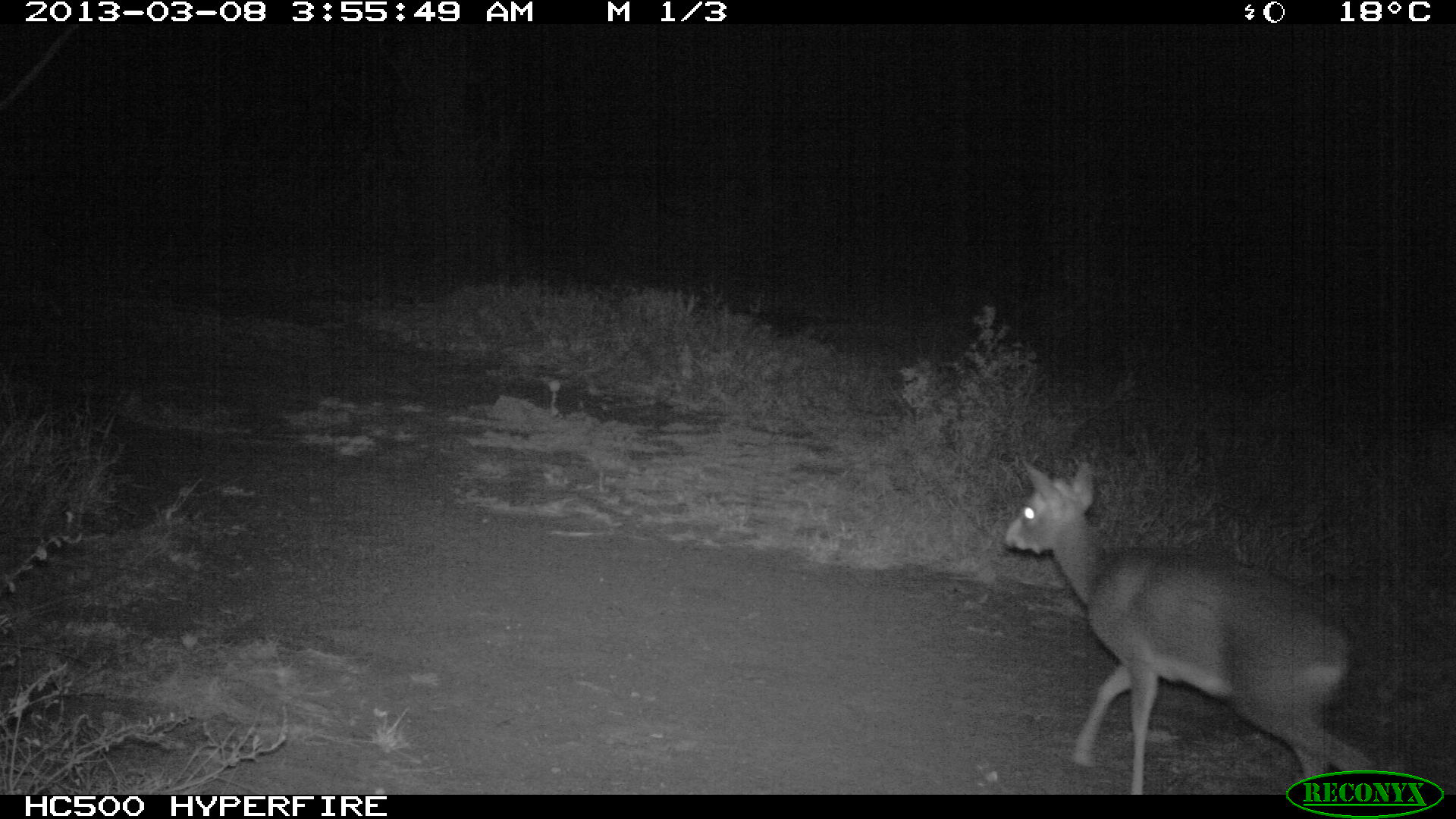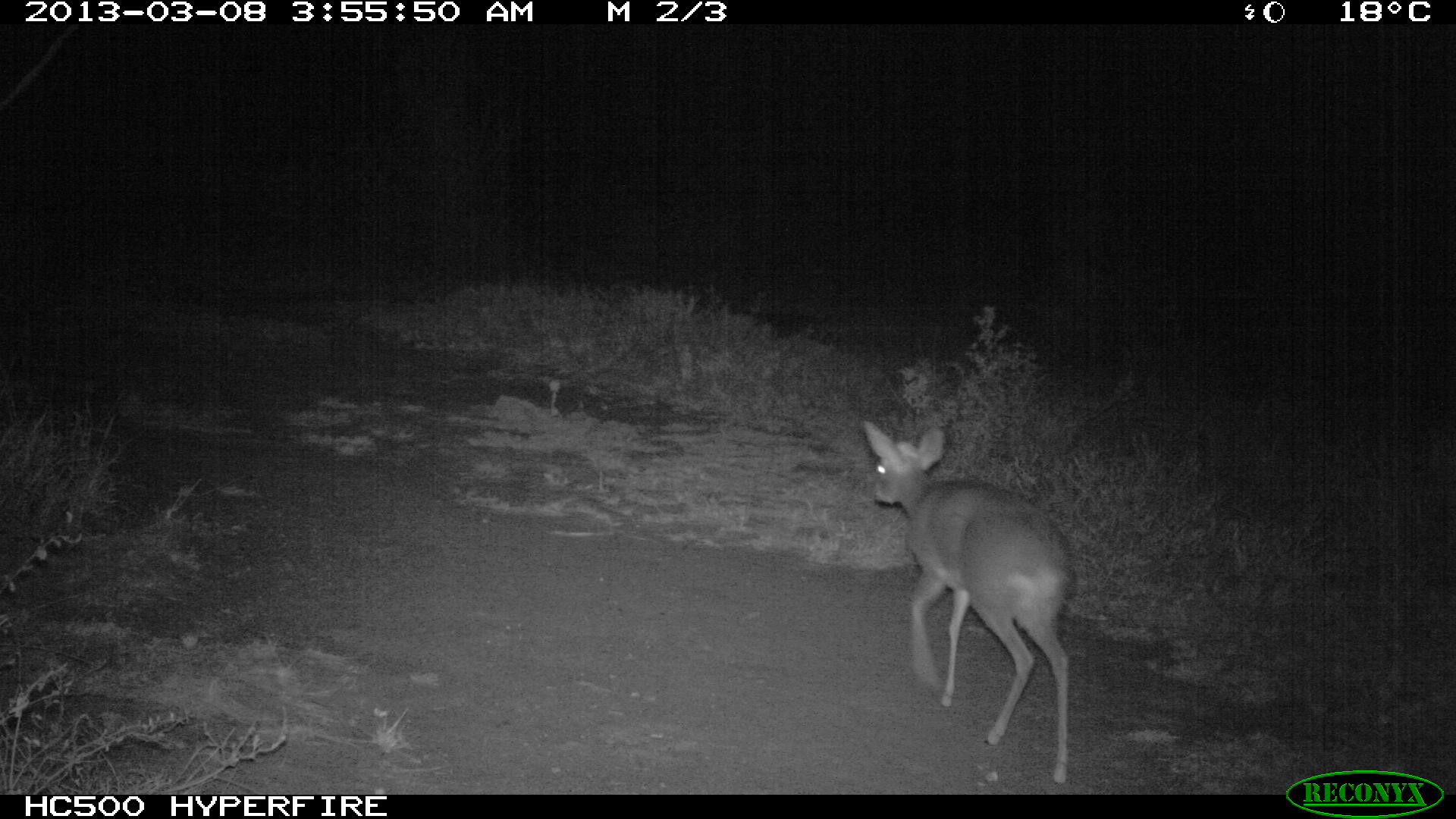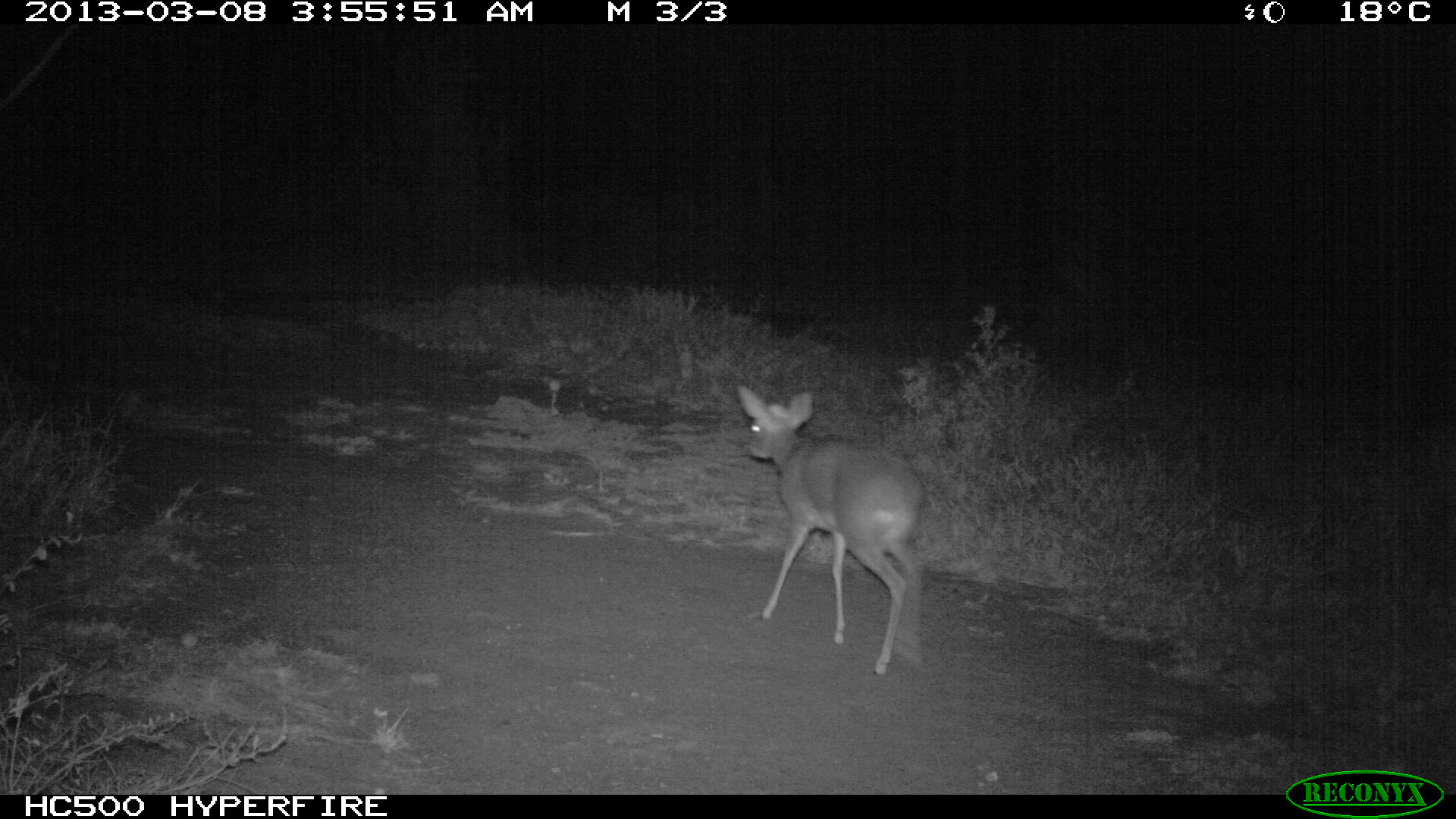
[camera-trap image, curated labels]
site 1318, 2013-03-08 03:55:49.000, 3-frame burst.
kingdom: Animalia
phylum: Chordata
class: Mammalia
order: Artiodactyla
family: Bovidae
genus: Madoqua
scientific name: Madoqua guentheri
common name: günther's dik-dik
Madoqua guentheri (günther's dik-dik), count 1.